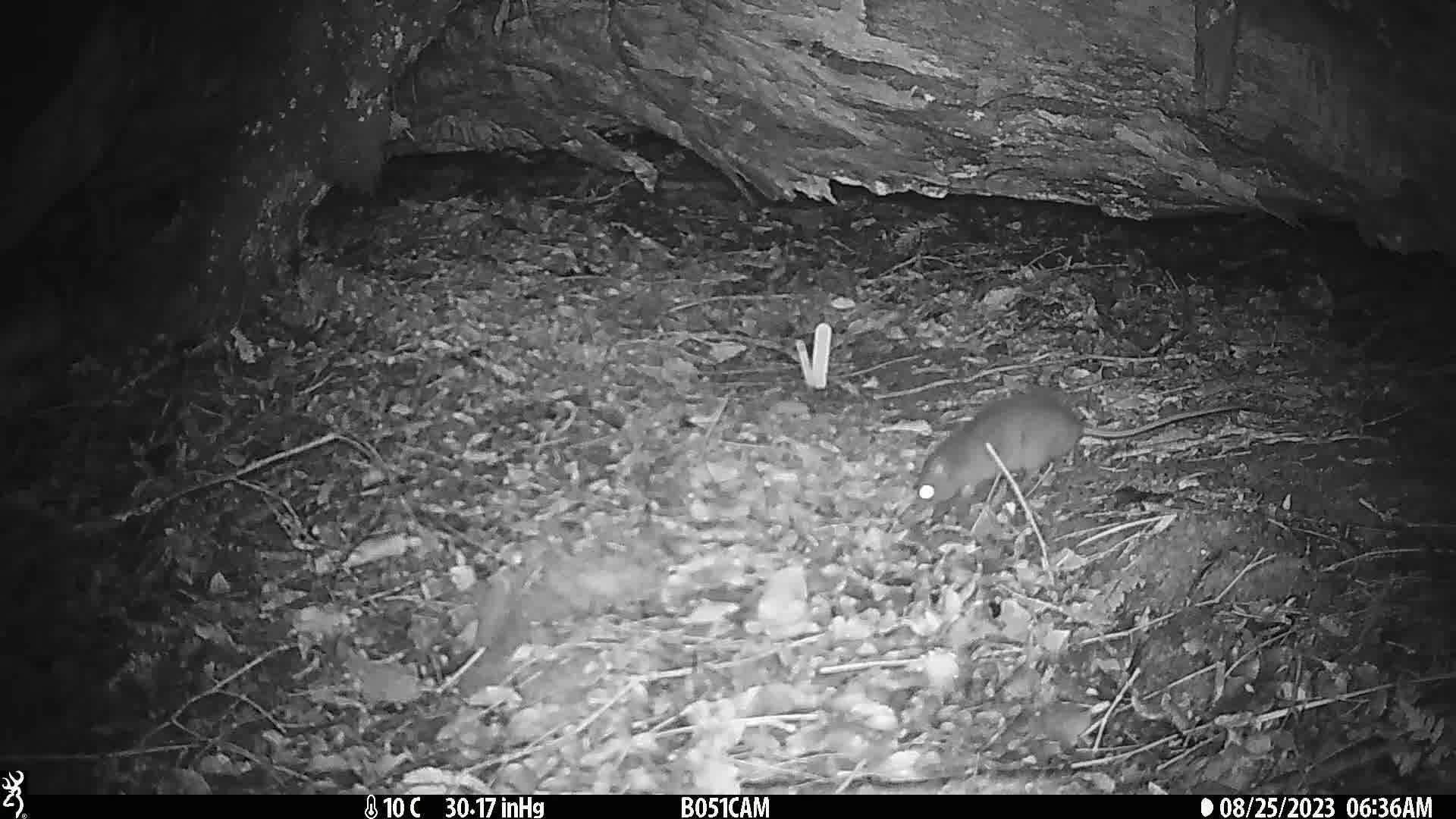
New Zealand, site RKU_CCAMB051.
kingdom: Animalia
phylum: Chordata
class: Mammalia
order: Rodentia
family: Muridae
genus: Rattus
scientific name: Rattus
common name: rat